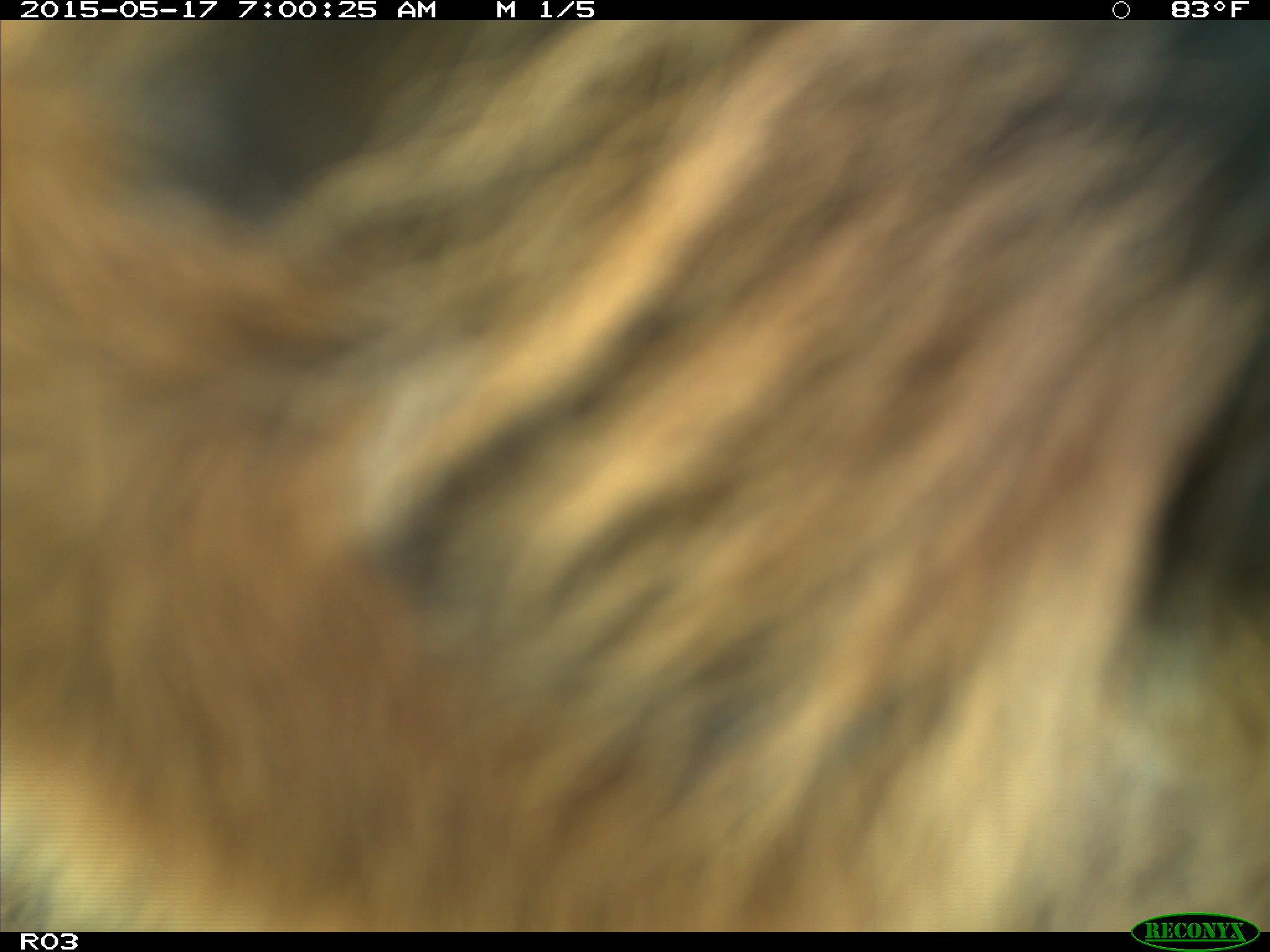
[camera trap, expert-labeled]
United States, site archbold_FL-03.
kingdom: Animalia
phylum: Chordata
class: Mammalia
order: Artiodactyla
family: Bovidae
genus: Bos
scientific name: Bos taurus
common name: domestic cow